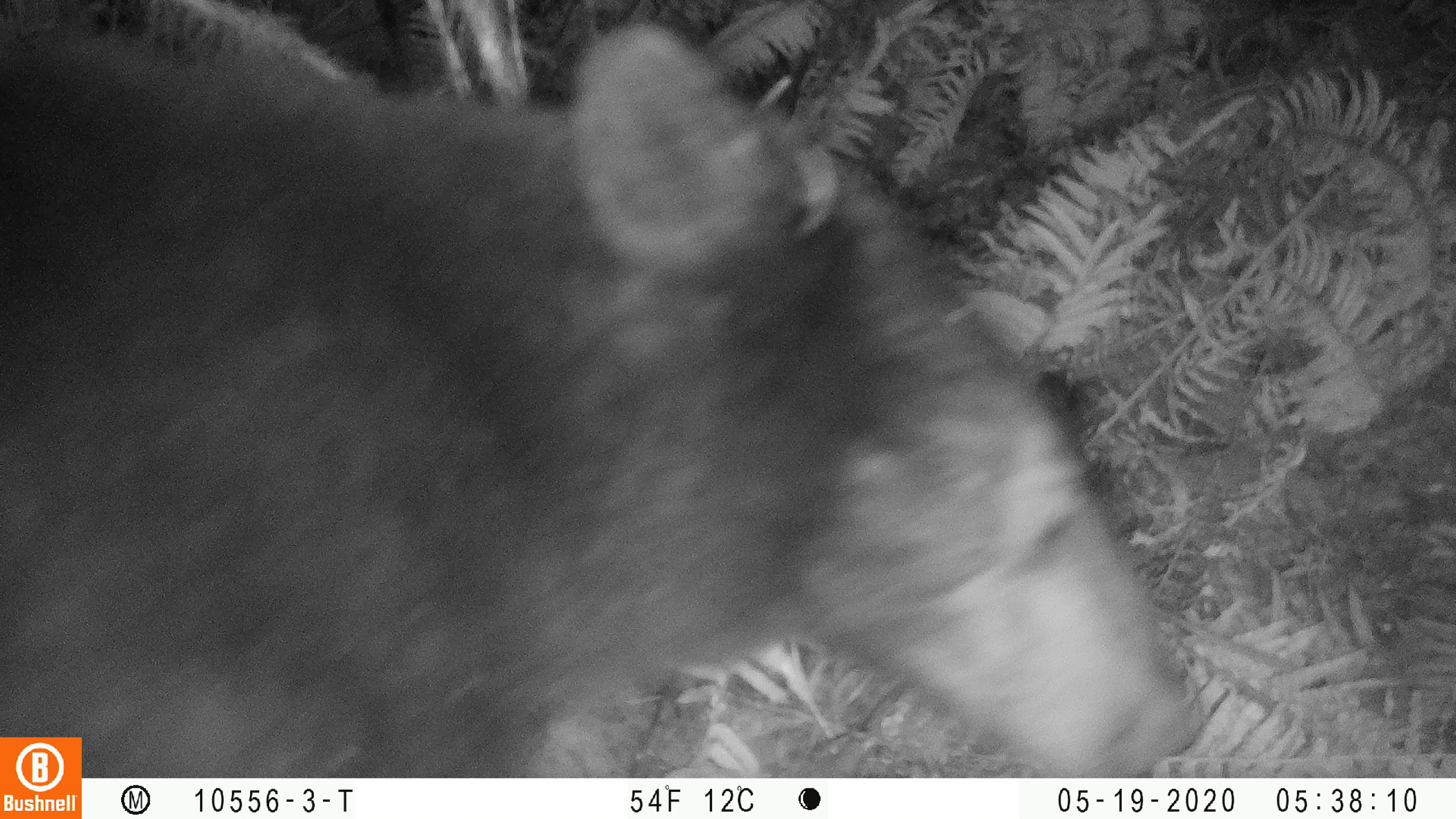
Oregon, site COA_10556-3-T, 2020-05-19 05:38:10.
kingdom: Animalia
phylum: Chordata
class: Mammalia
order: Carnivora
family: Ursidae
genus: Ursus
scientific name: Ursus americanus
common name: american black bear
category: black bear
Black bear (american black bear) (Ursus americanus).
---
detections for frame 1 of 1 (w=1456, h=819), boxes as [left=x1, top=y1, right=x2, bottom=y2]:
black bear: [left=2, top=15, right=1189, bottom=732]